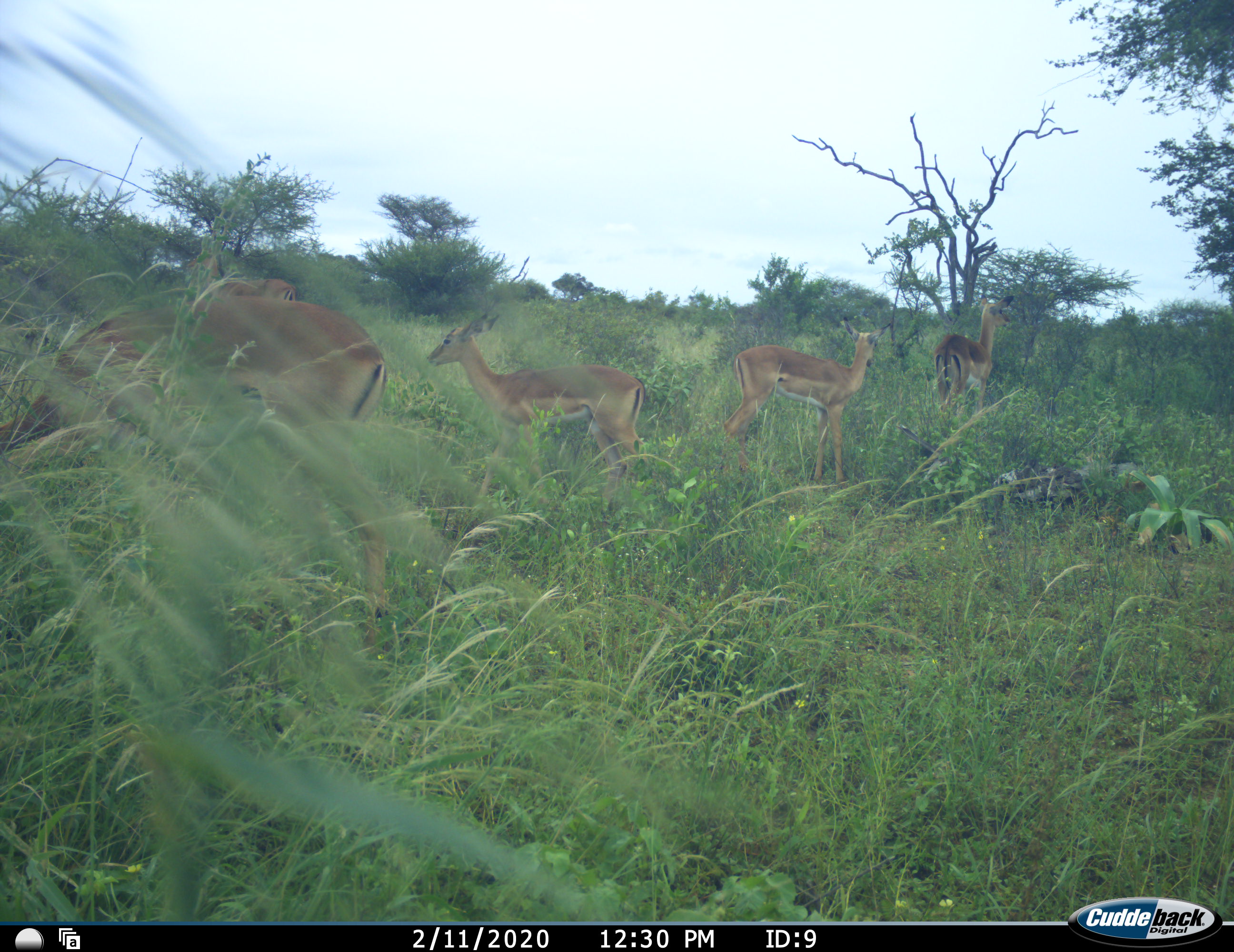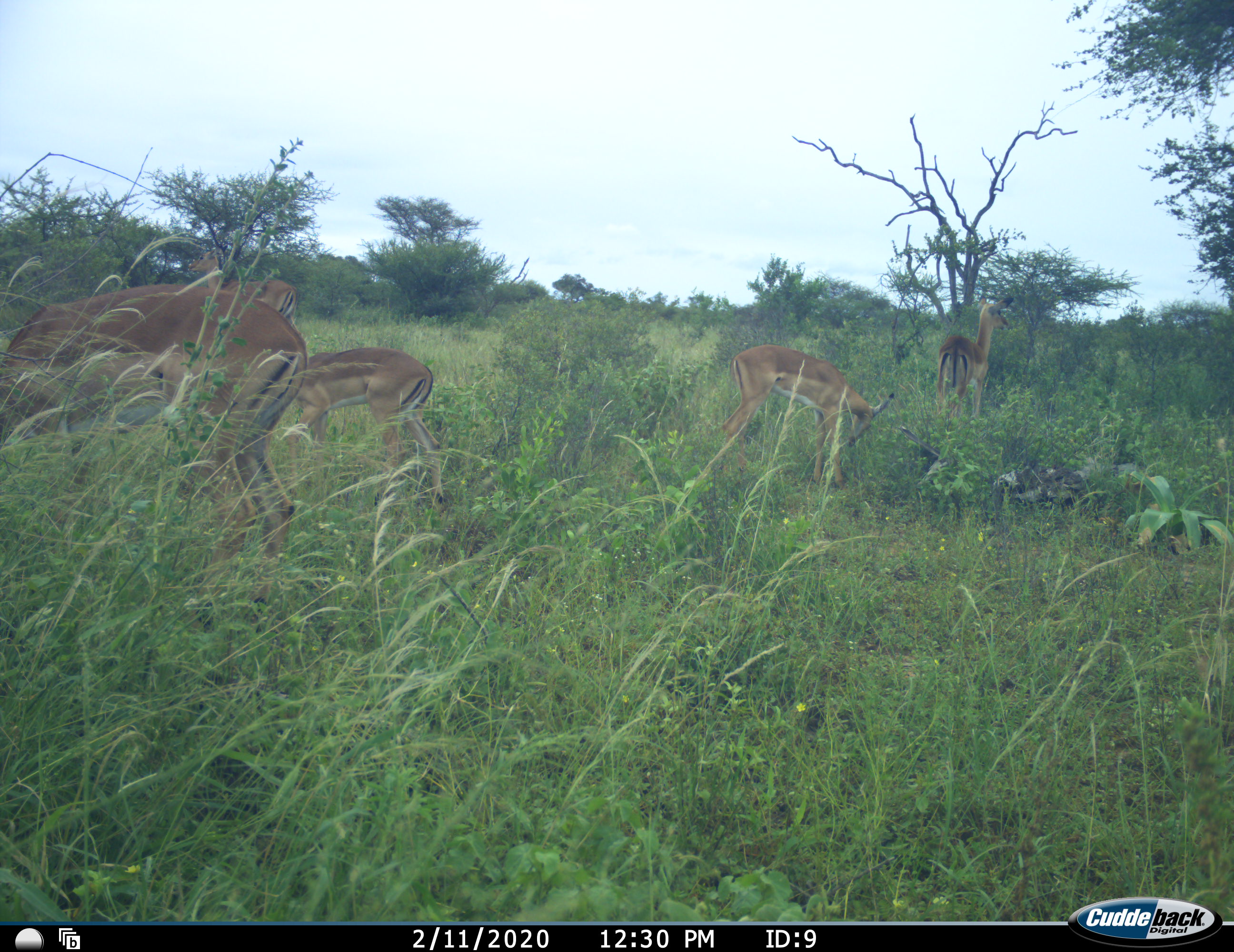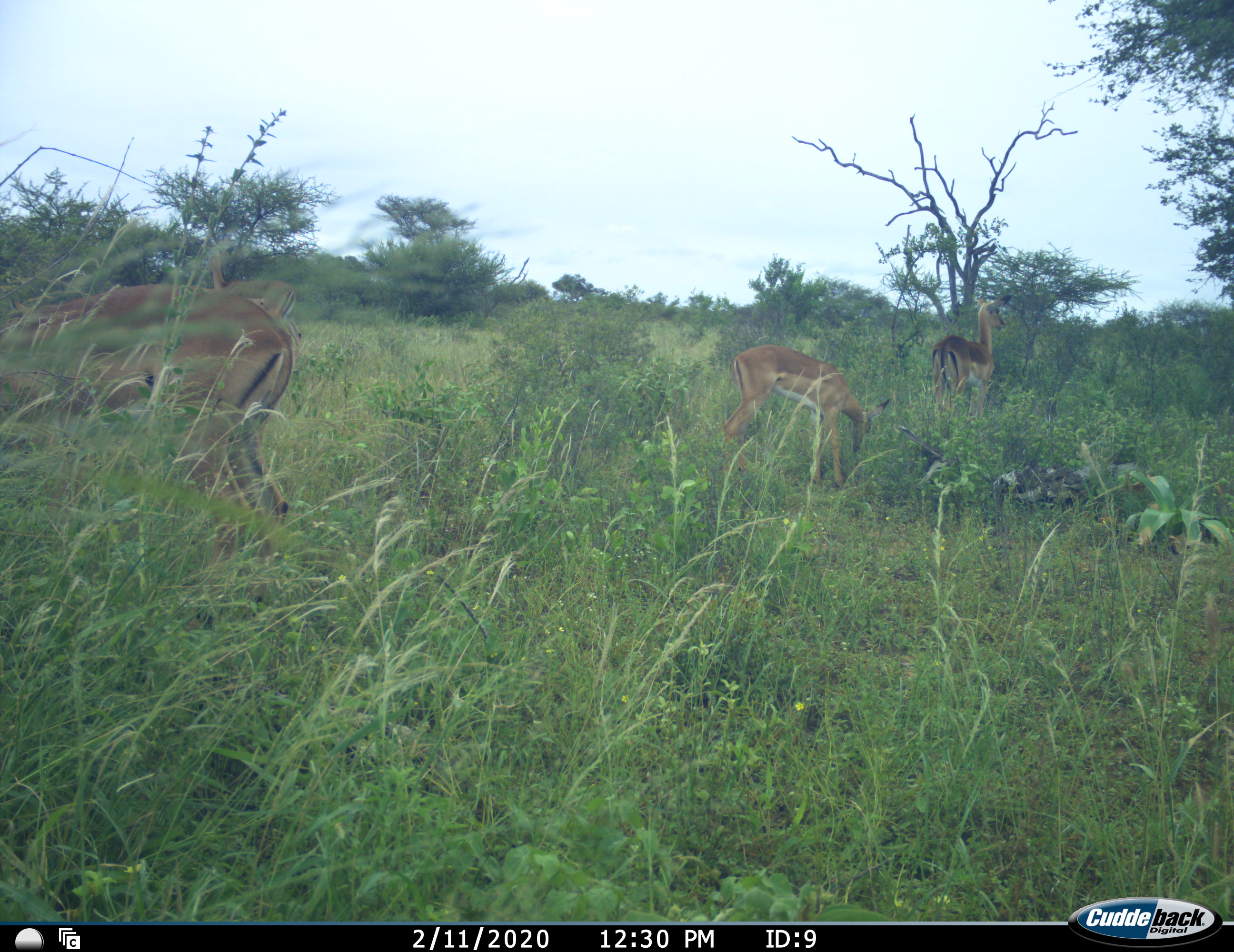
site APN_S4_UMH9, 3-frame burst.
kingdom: Animalia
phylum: Chordata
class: Mammalia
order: Artiodactyla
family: Bovidae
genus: Aepyceros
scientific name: Aepyceros melampus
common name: impala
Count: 5.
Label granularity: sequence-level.